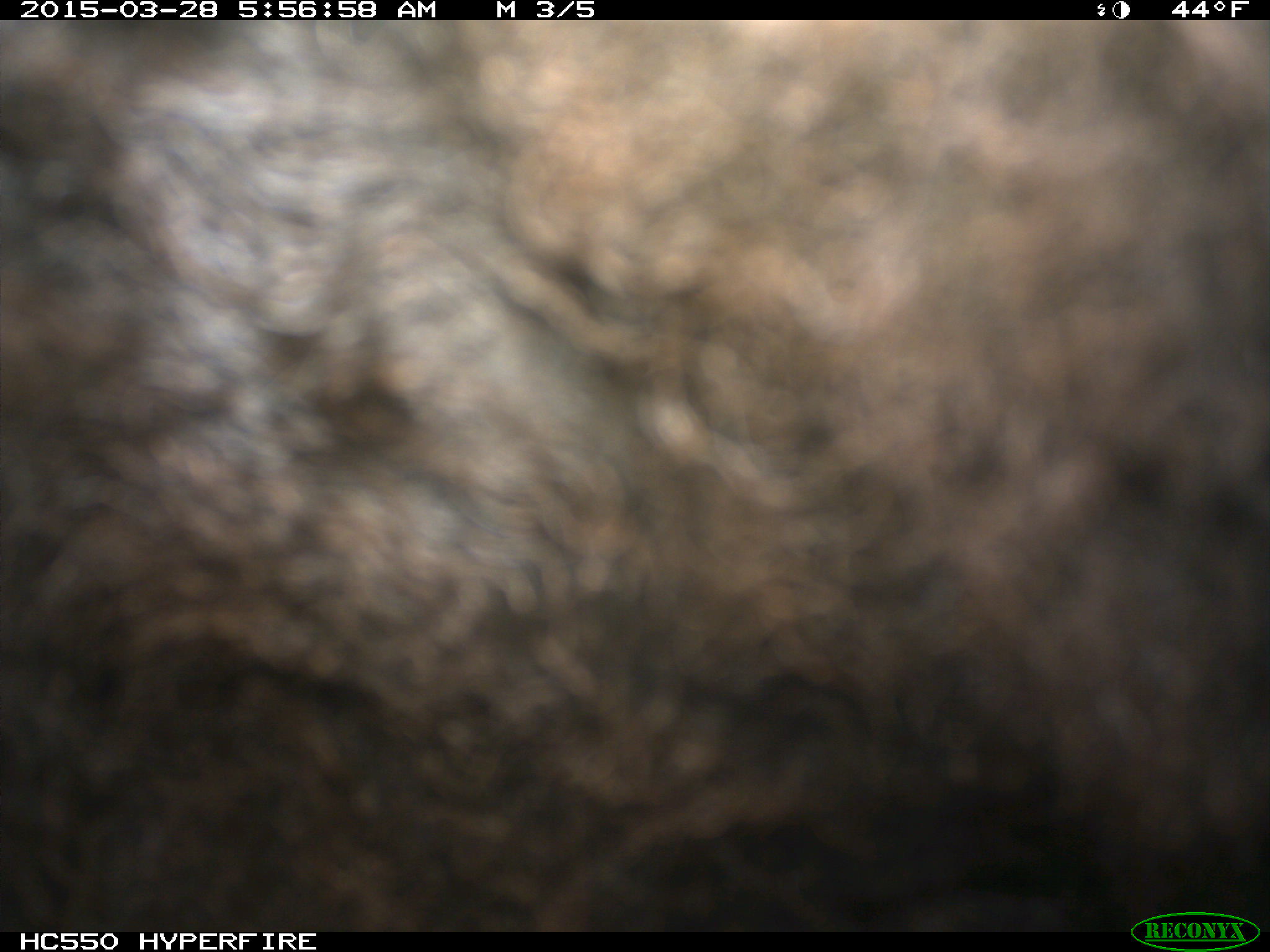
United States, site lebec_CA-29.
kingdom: Animalia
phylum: Chordata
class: Mammalia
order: Artiodactyla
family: Bovidae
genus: Bos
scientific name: Bos taurus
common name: domestic cow